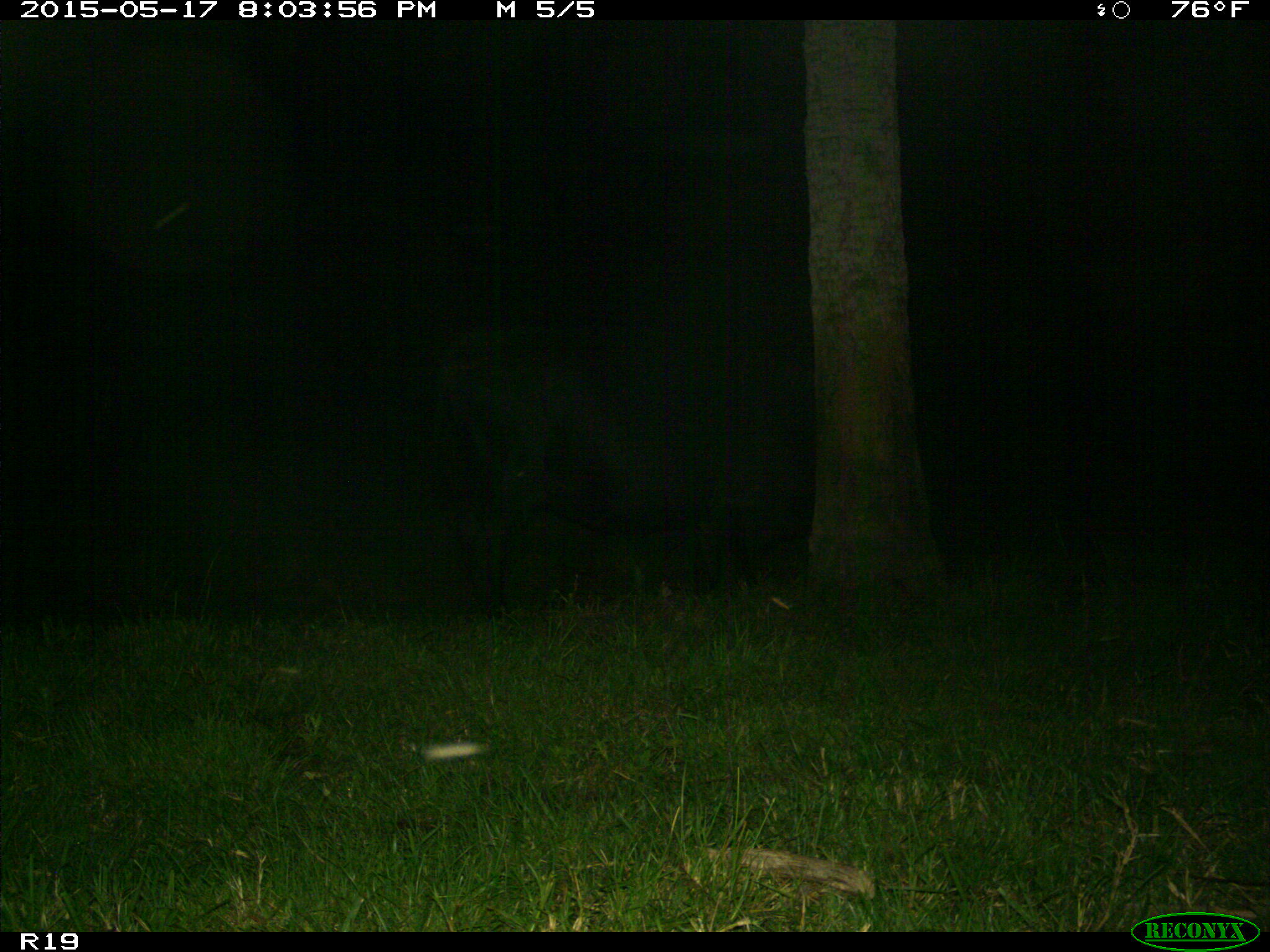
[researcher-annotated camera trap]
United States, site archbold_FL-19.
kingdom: Animalia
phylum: Chordata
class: Mammalia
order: Artiodactyla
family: Bovidae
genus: Bos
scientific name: Bos taurus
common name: domestic cow